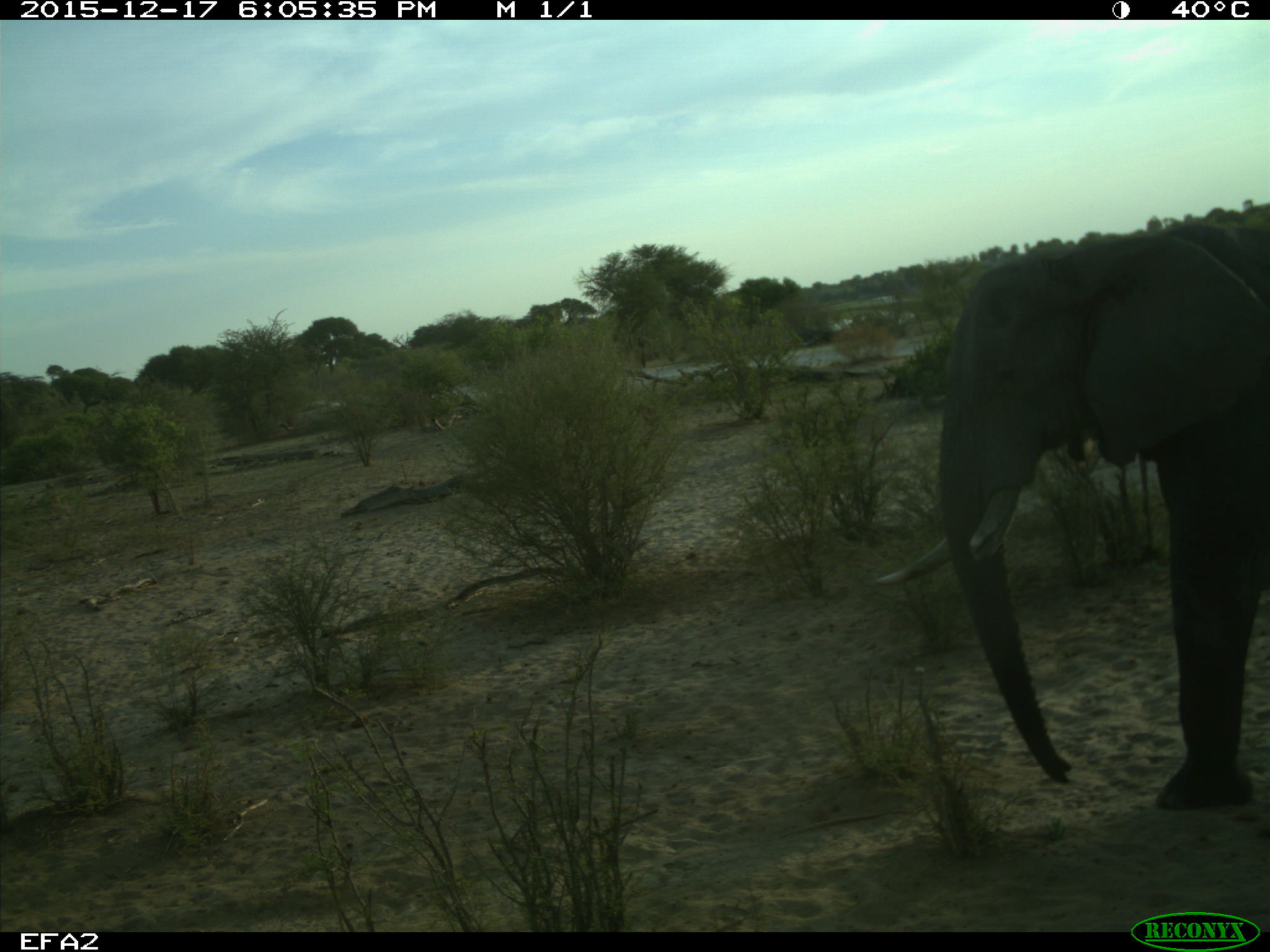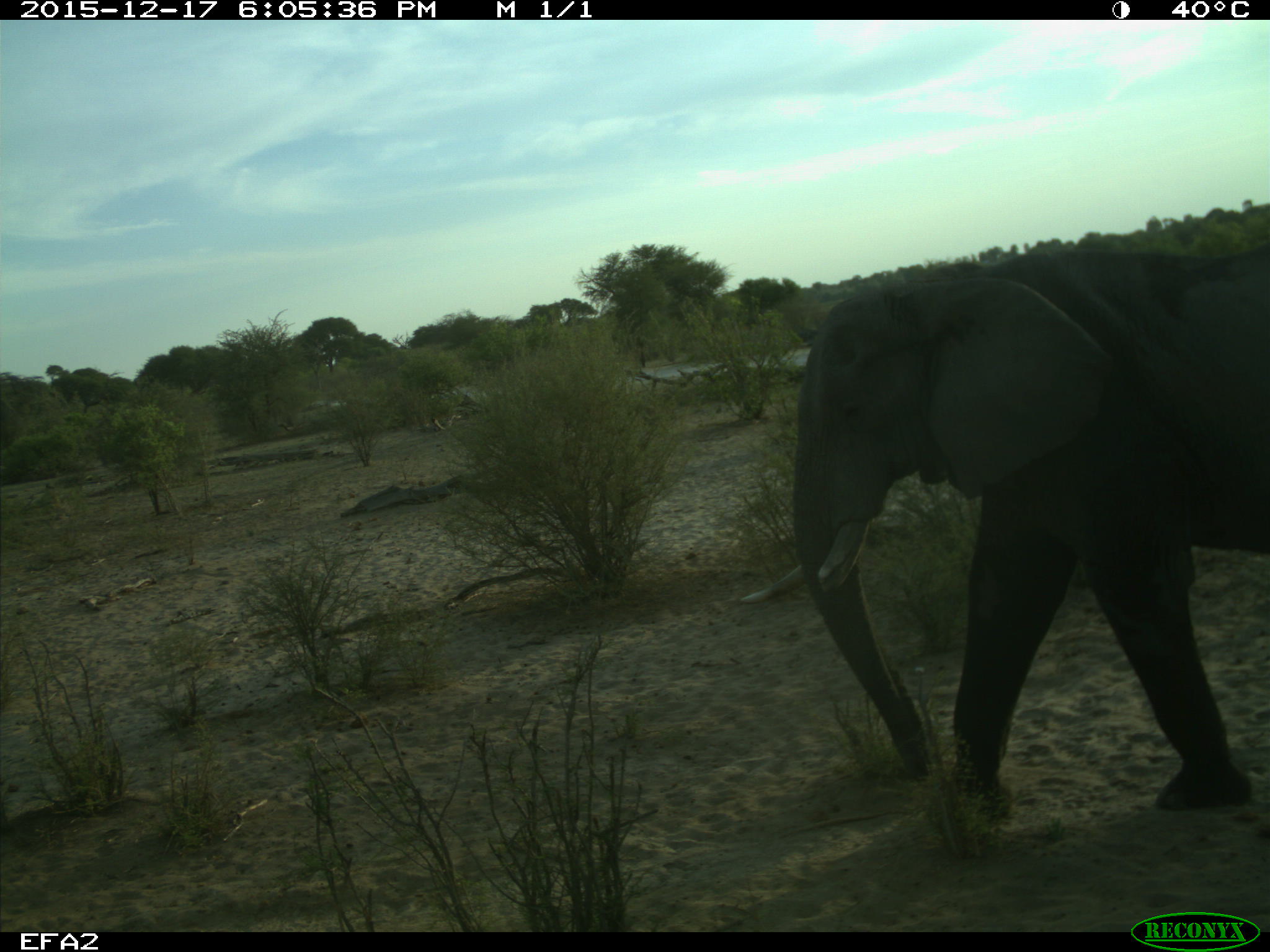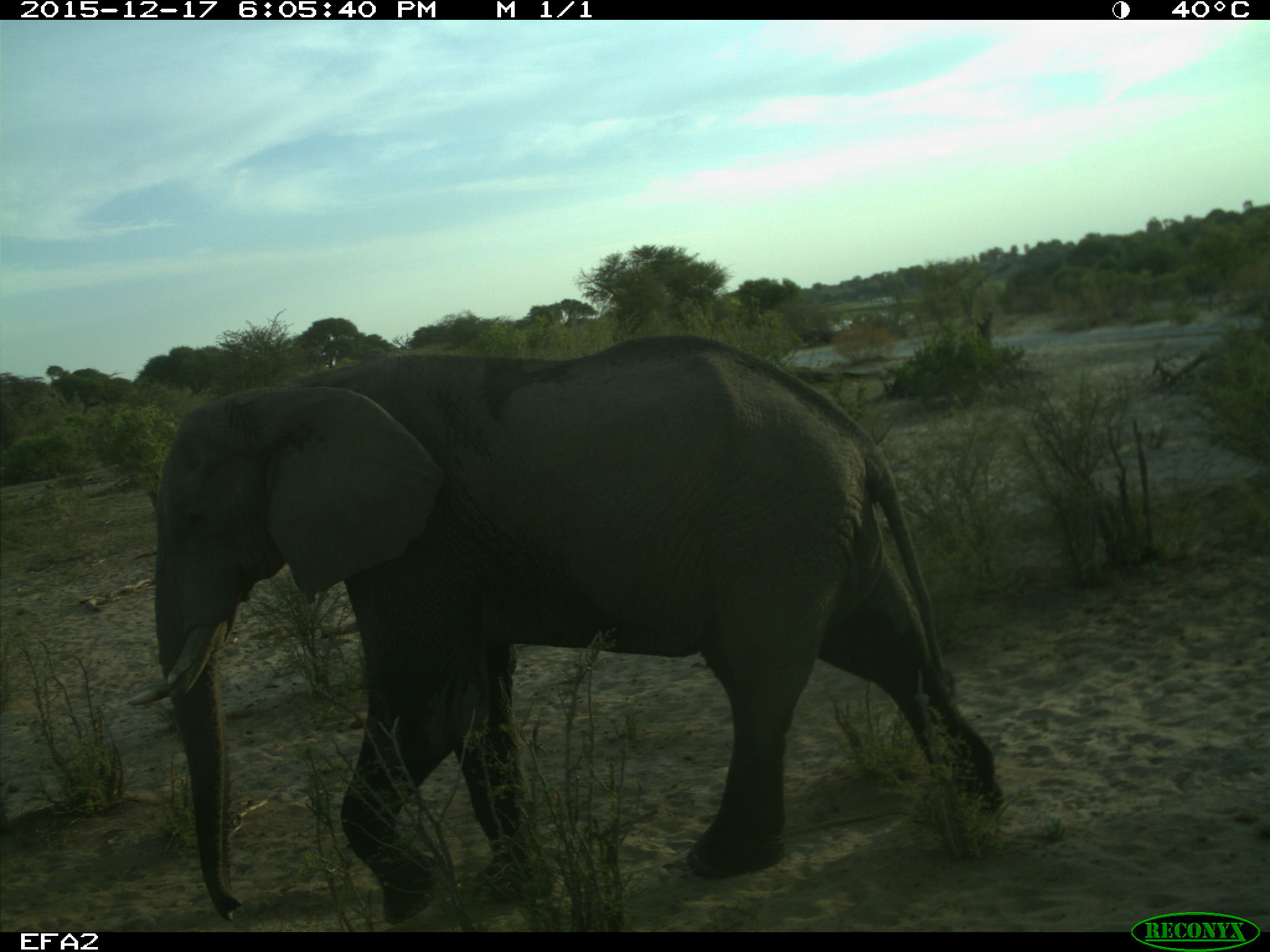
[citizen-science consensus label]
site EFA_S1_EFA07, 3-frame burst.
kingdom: Animalia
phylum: Chordata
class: Mammalia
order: Proboscidea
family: Elephantidae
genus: Loxodonta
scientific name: Loxodonta africana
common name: african bush elephant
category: elephant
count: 1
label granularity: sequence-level